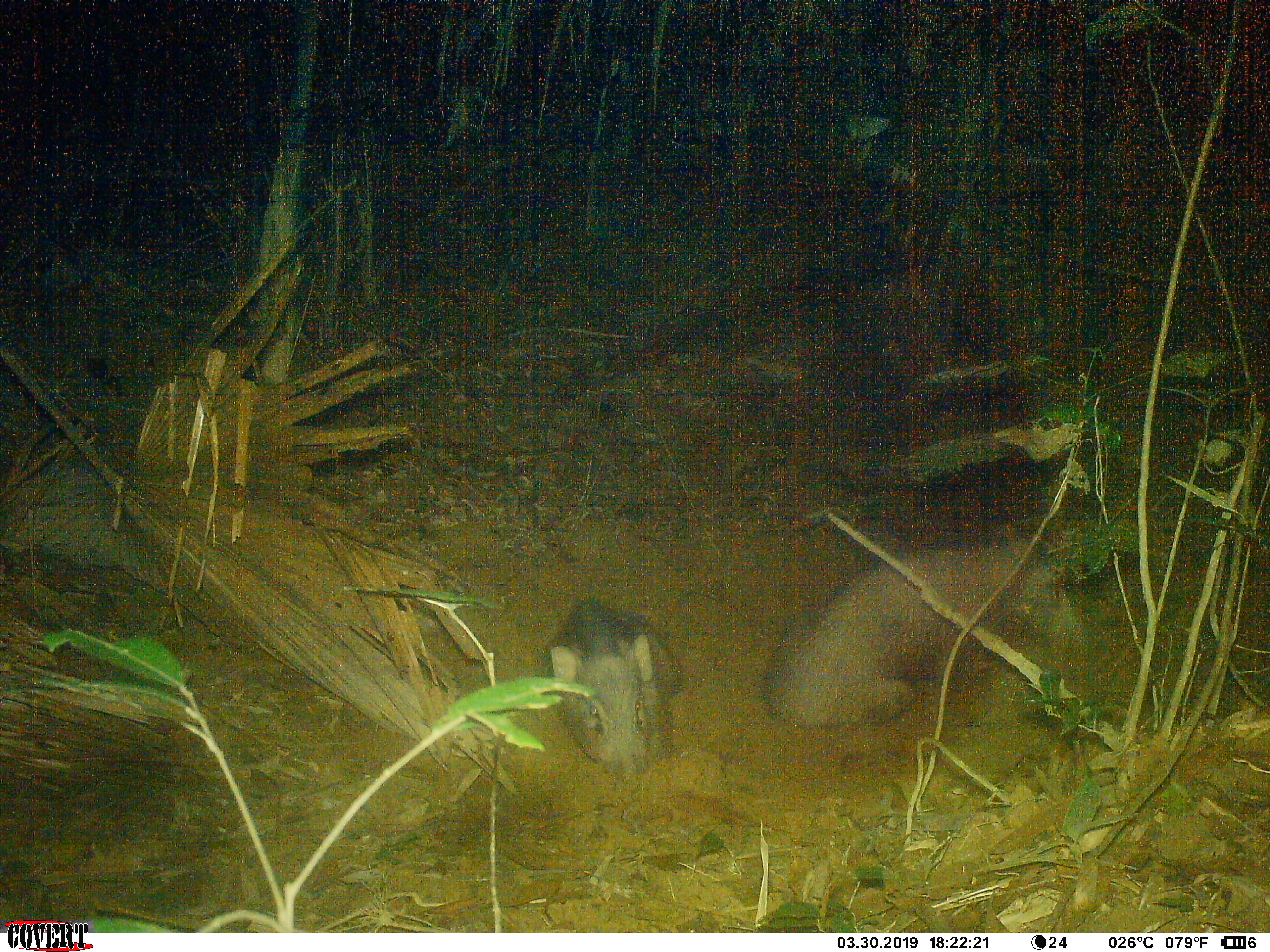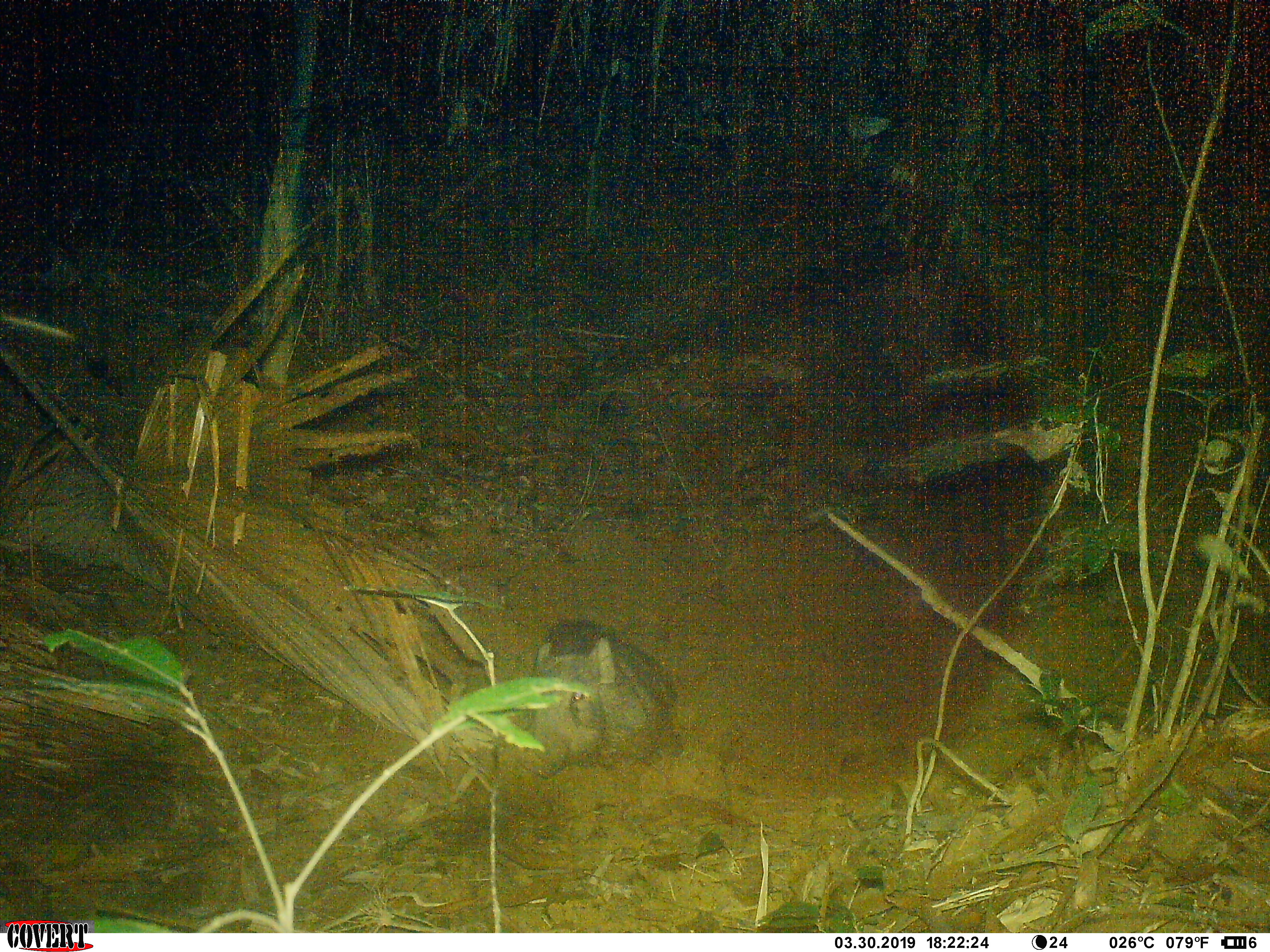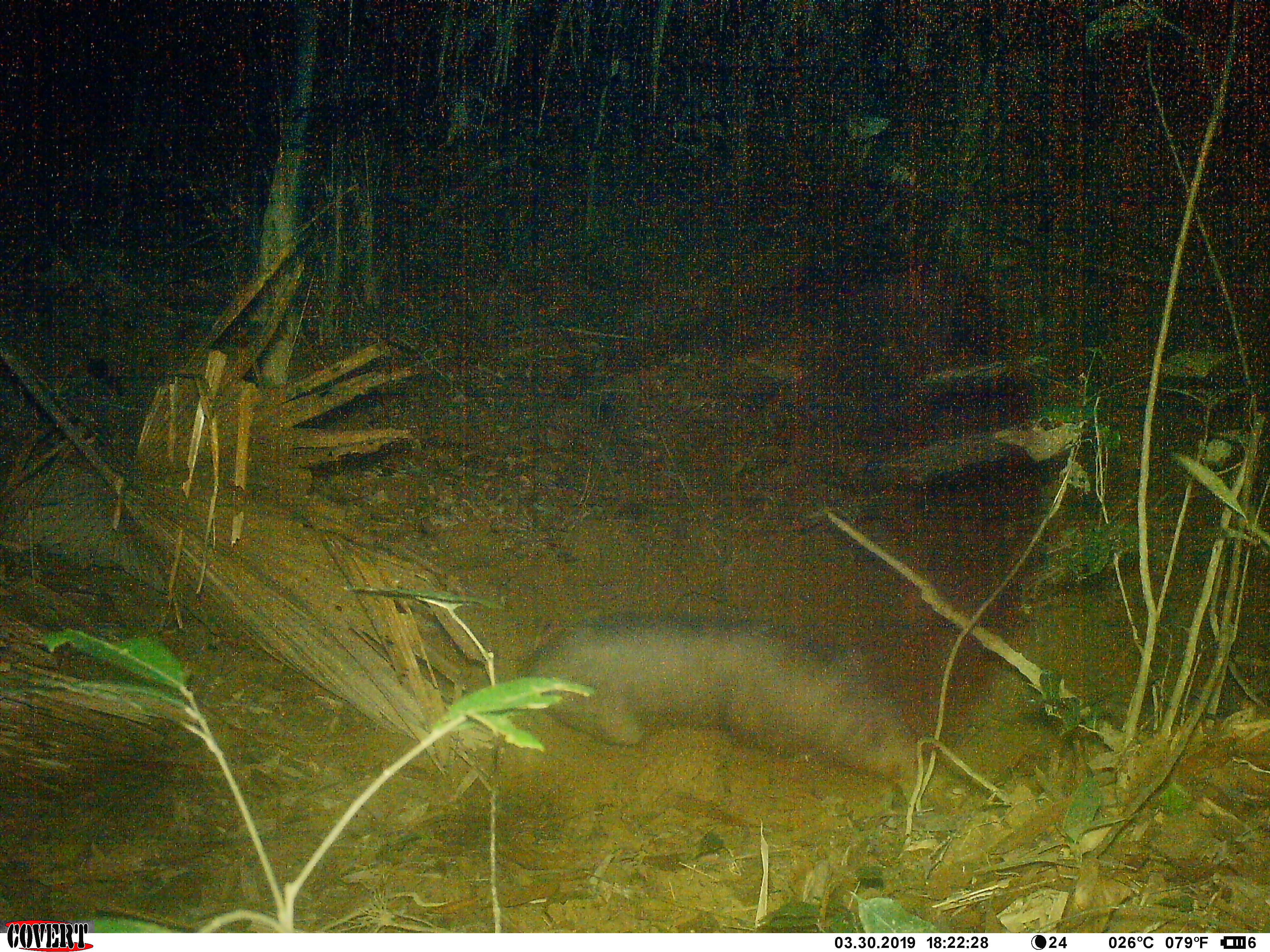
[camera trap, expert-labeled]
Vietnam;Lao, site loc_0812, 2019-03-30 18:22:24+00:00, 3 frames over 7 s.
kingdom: Animalia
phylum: Chordata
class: Mammalia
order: Artiodactyla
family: Suidae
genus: Sus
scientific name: Sus scrofa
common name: eurasian wild pig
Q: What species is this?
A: Eurasian wild pig (Sus scrofa).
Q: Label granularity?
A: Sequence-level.